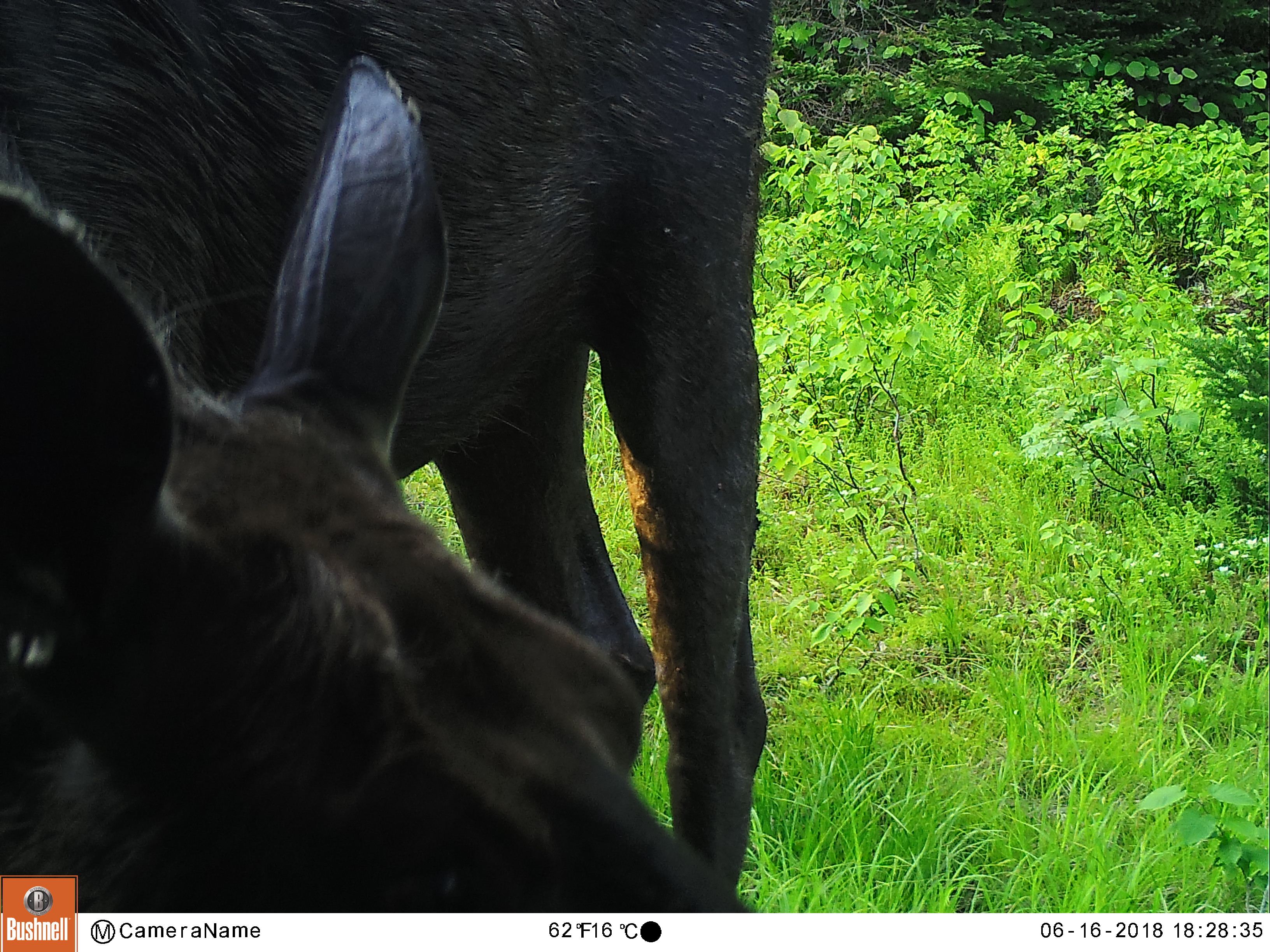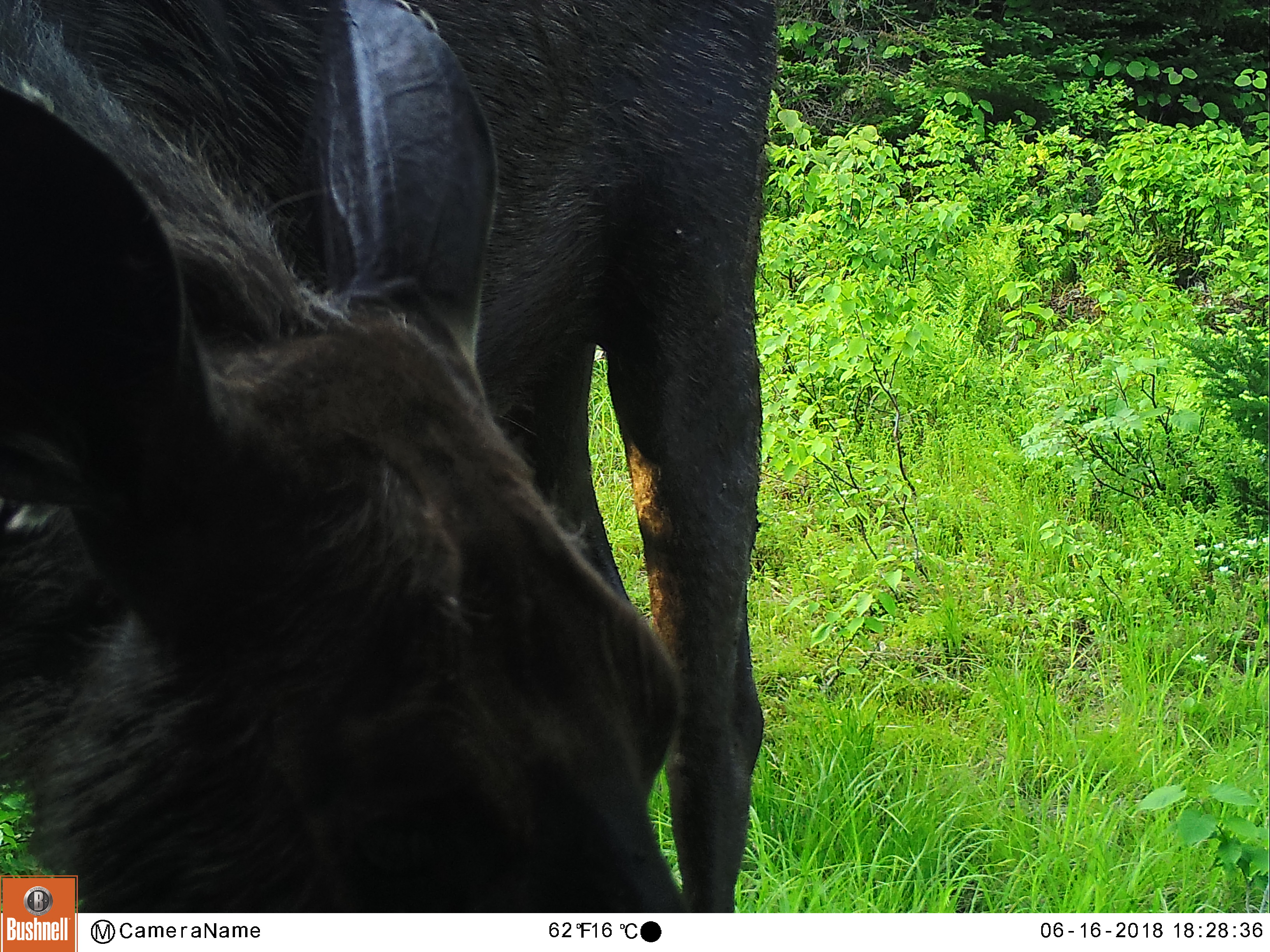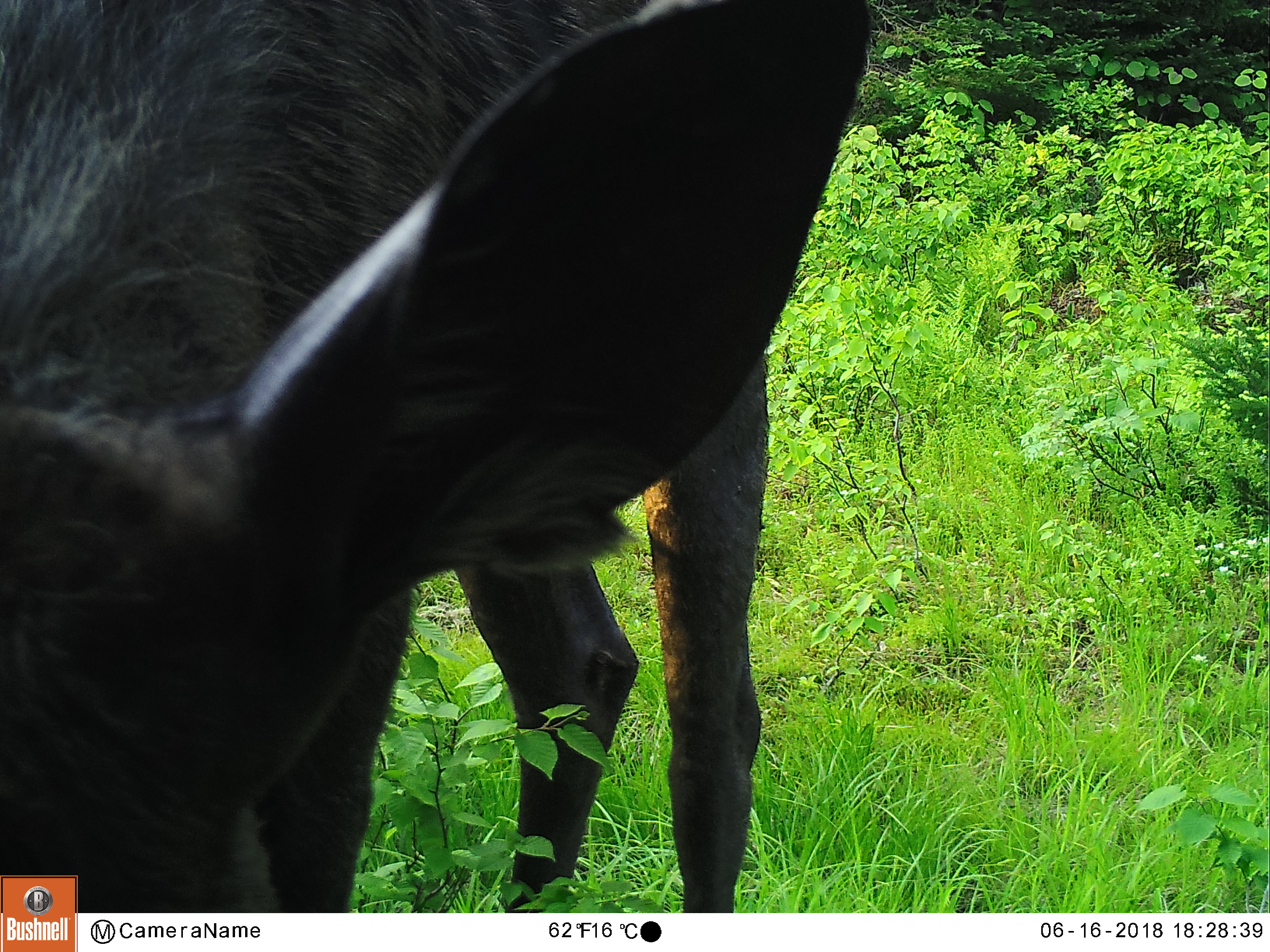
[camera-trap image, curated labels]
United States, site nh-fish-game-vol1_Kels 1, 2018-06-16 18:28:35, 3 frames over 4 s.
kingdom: Animalia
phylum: Chordata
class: Mammalia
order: Artiodactyla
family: Cervidae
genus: Alces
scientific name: Alces alces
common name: moose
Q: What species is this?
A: Moose (Alces alces).